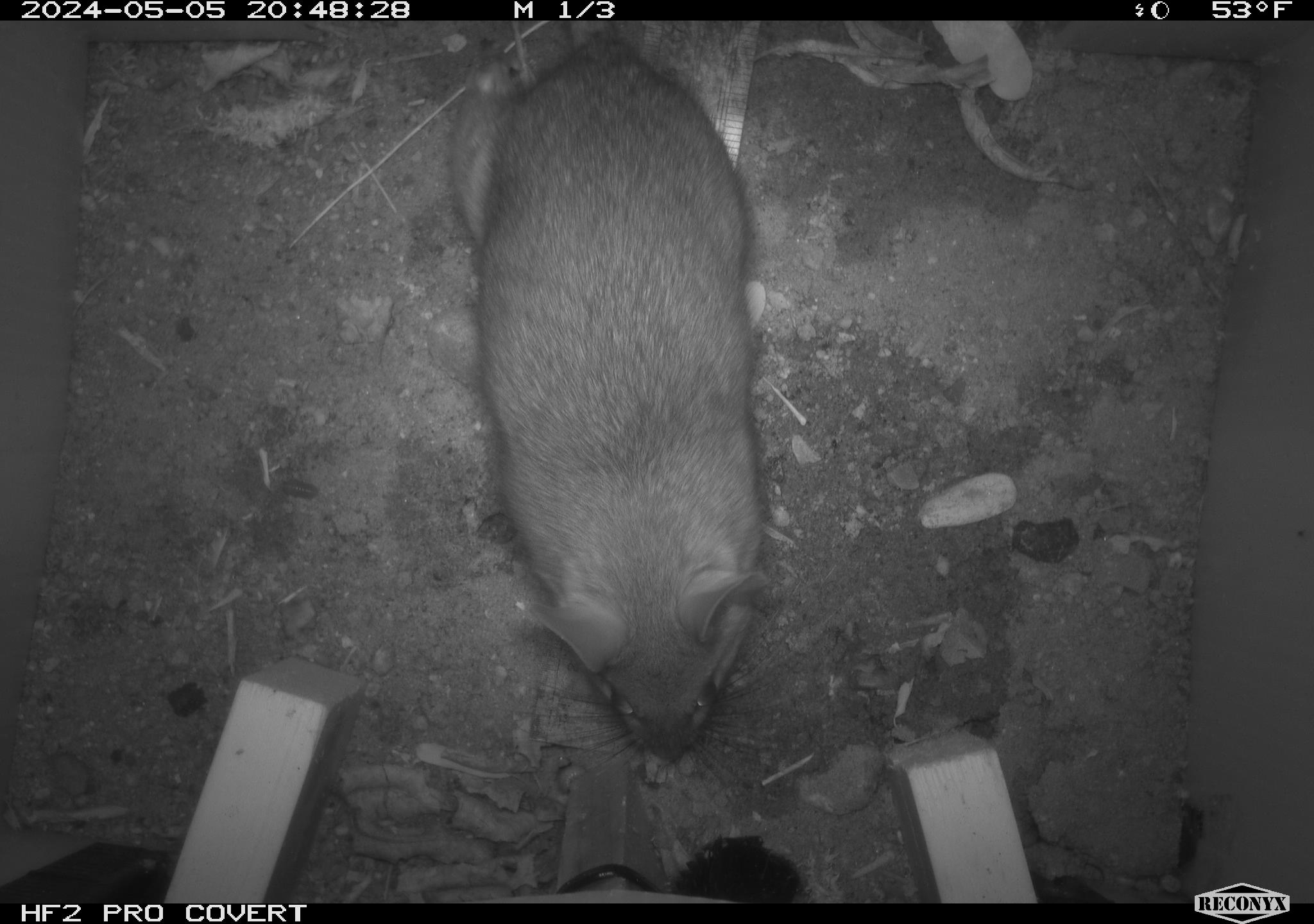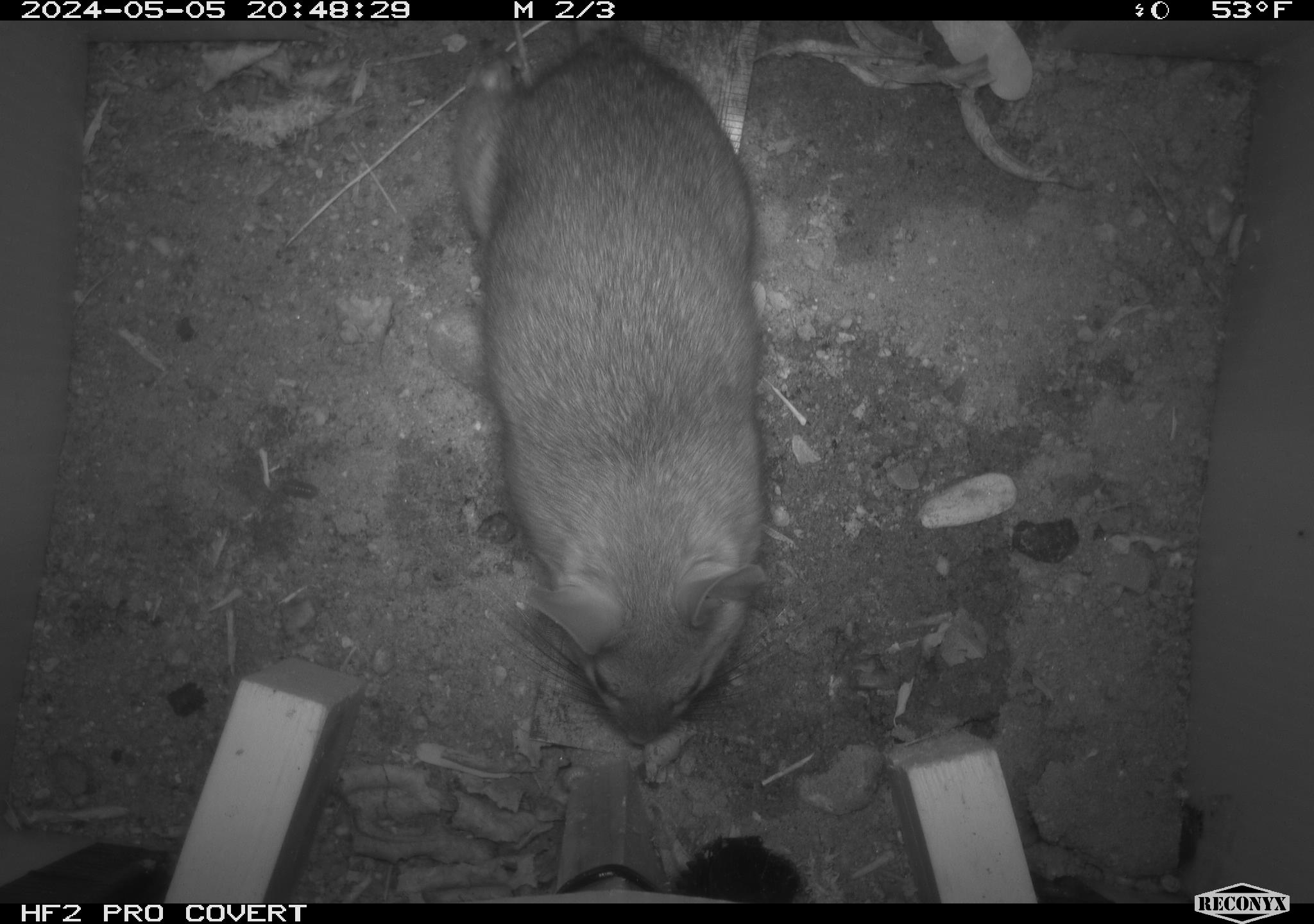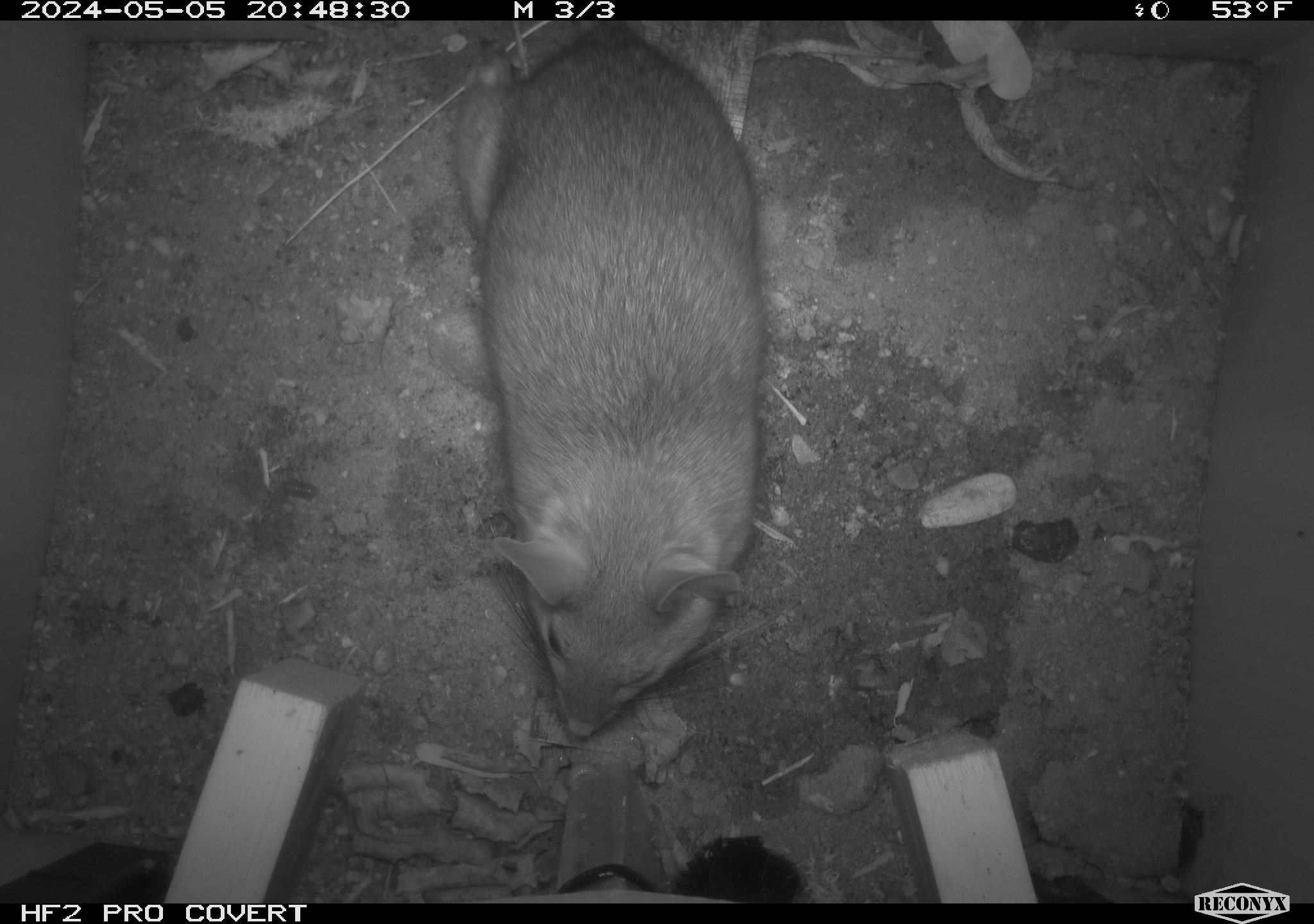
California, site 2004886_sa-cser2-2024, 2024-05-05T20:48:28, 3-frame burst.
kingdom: Animalia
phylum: Chordata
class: Mammalia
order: Rodentia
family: Muridae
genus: Rattus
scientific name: Rattus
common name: rat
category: rattus species